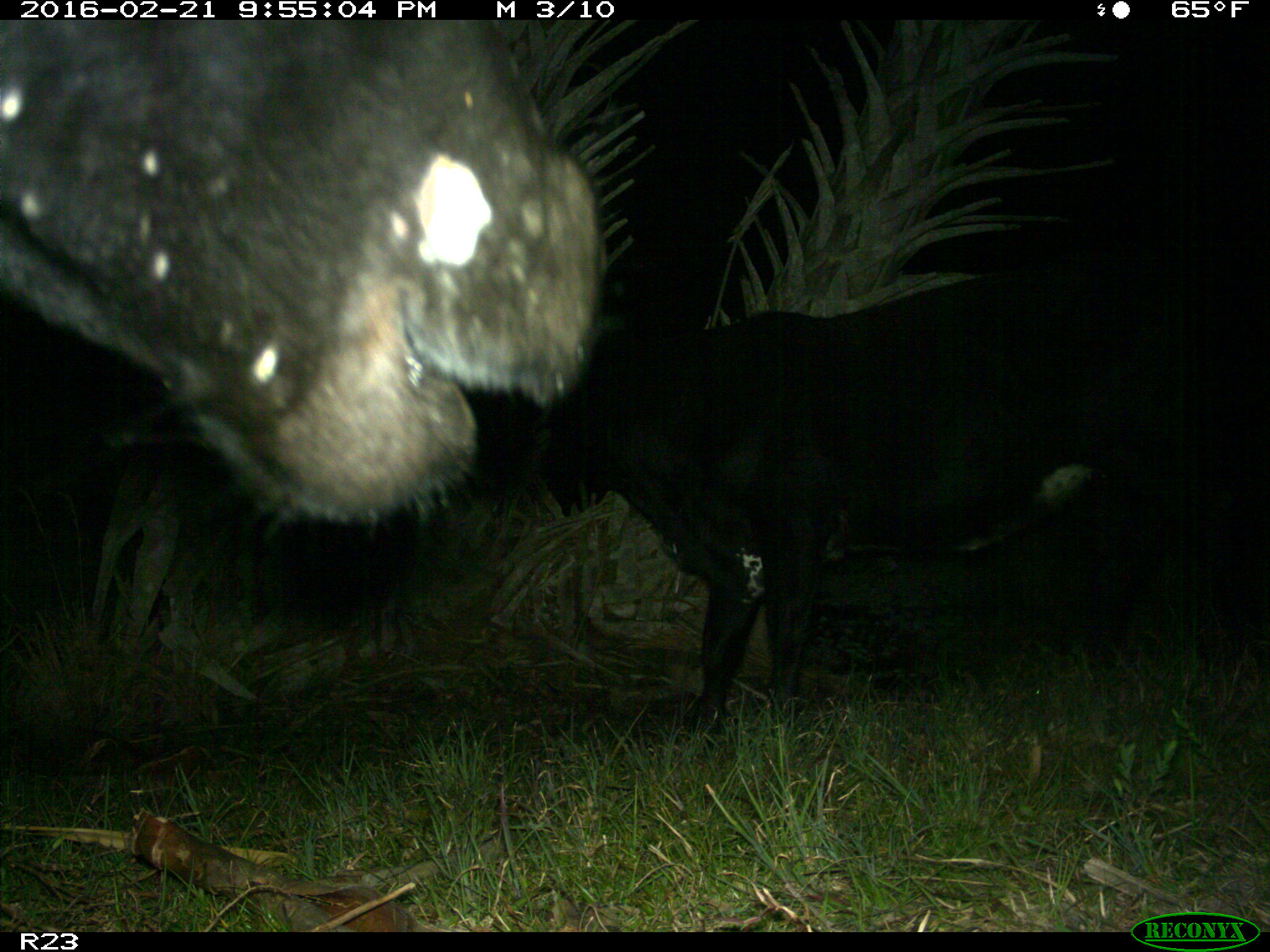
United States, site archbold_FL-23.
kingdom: Animalia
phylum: Chordata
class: Mammalia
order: Artiodactyla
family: Bovidae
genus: Bos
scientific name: Bos taurus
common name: domestic cow